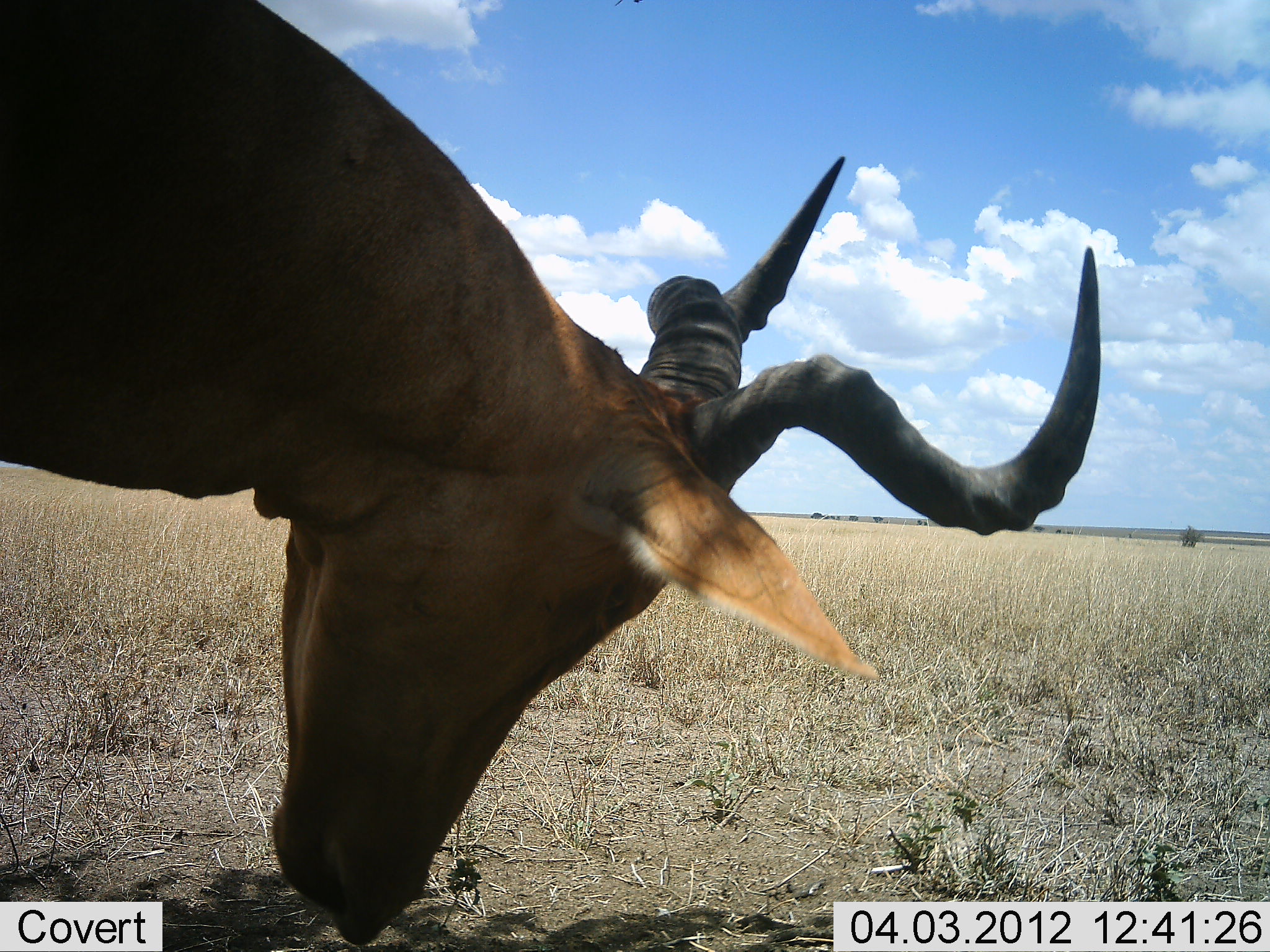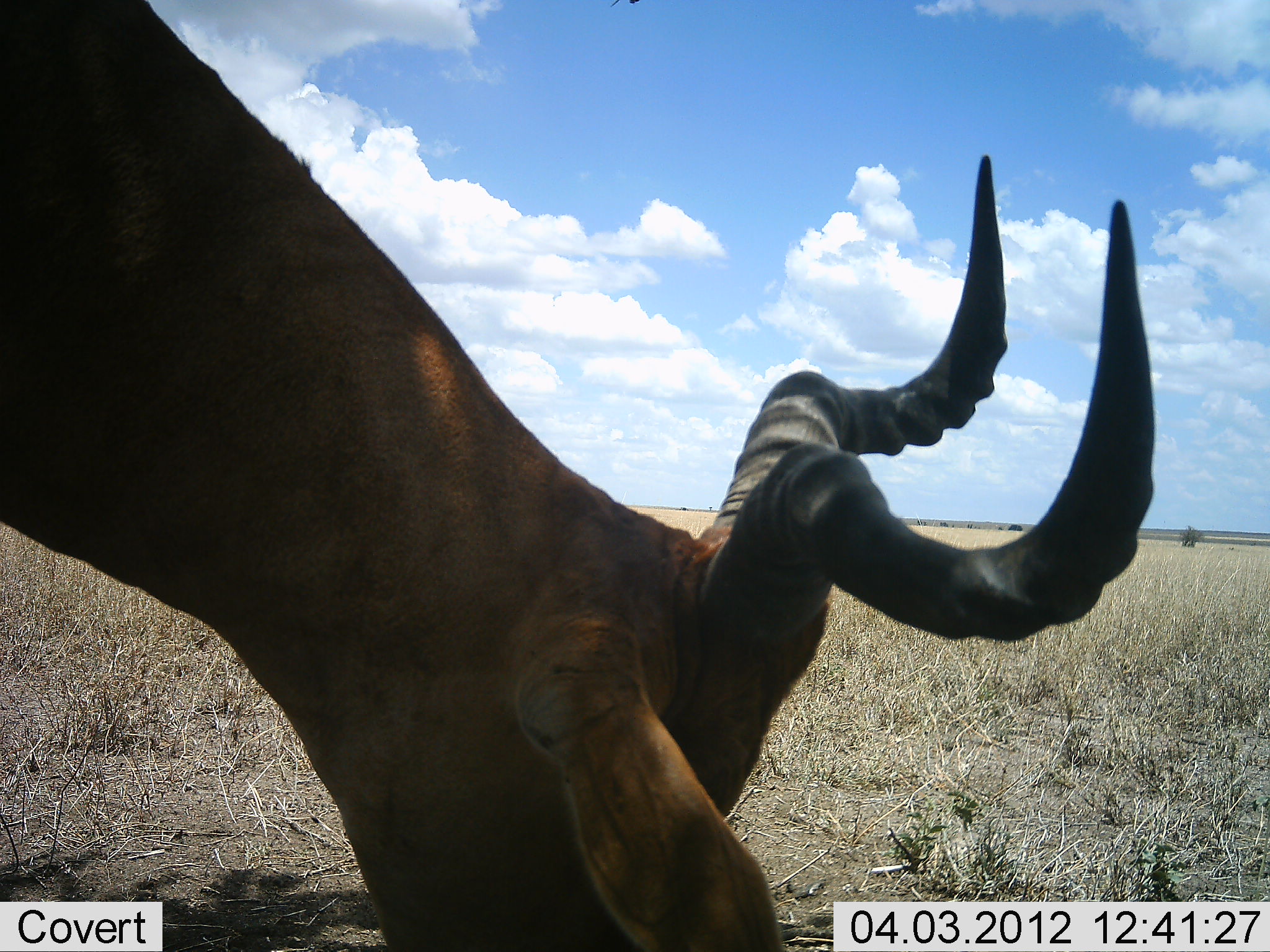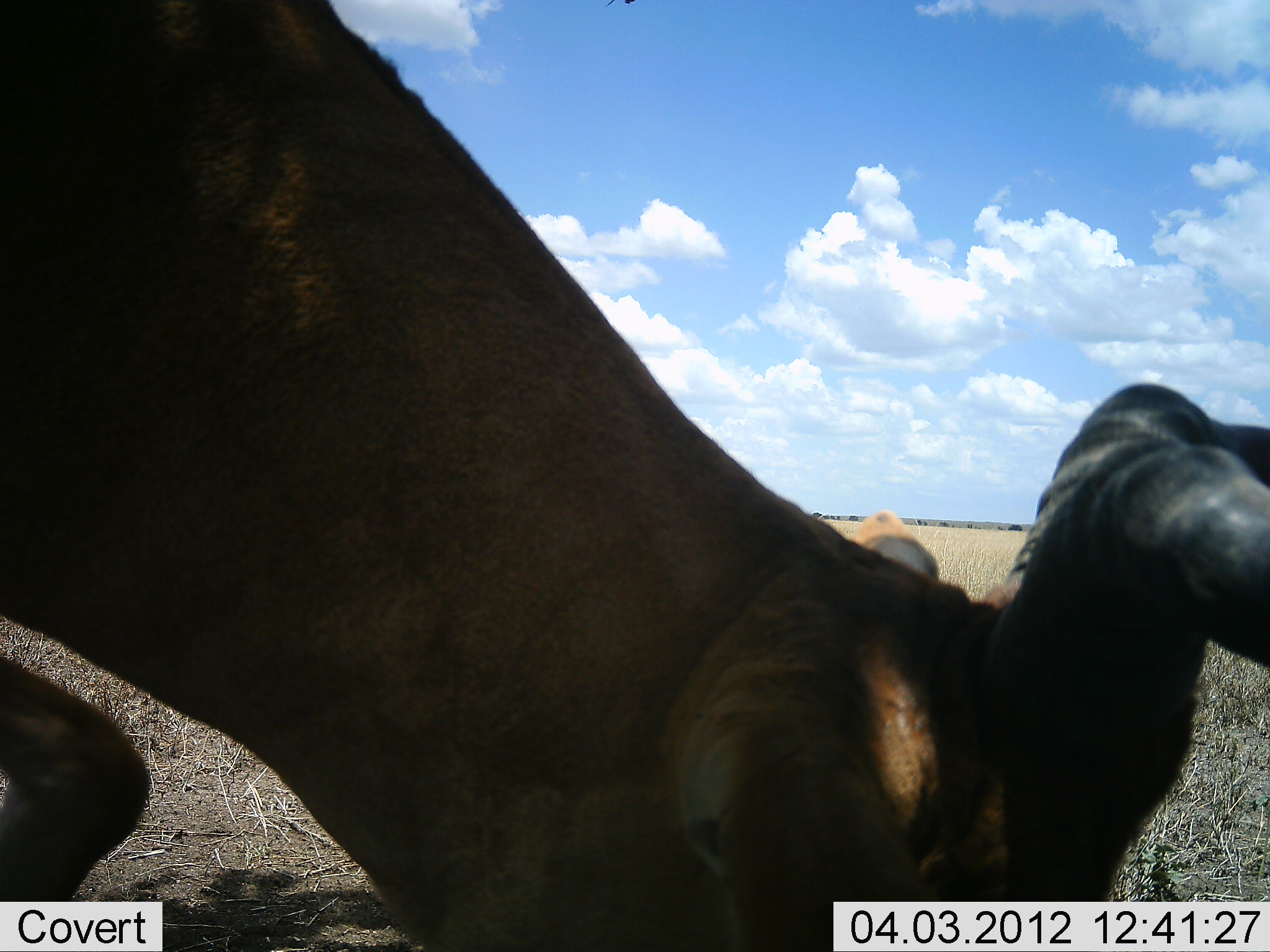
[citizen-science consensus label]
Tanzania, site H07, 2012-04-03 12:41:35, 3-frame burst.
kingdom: Animalia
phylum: Chordata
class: Mammalia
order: Artiodactyla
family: Bovidae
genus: Alcelaphus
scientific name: Alcelaphus buselaphus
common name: hartebeest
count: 1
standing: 37%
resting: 5%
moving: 11%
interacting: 0%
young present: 0%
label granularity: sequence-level